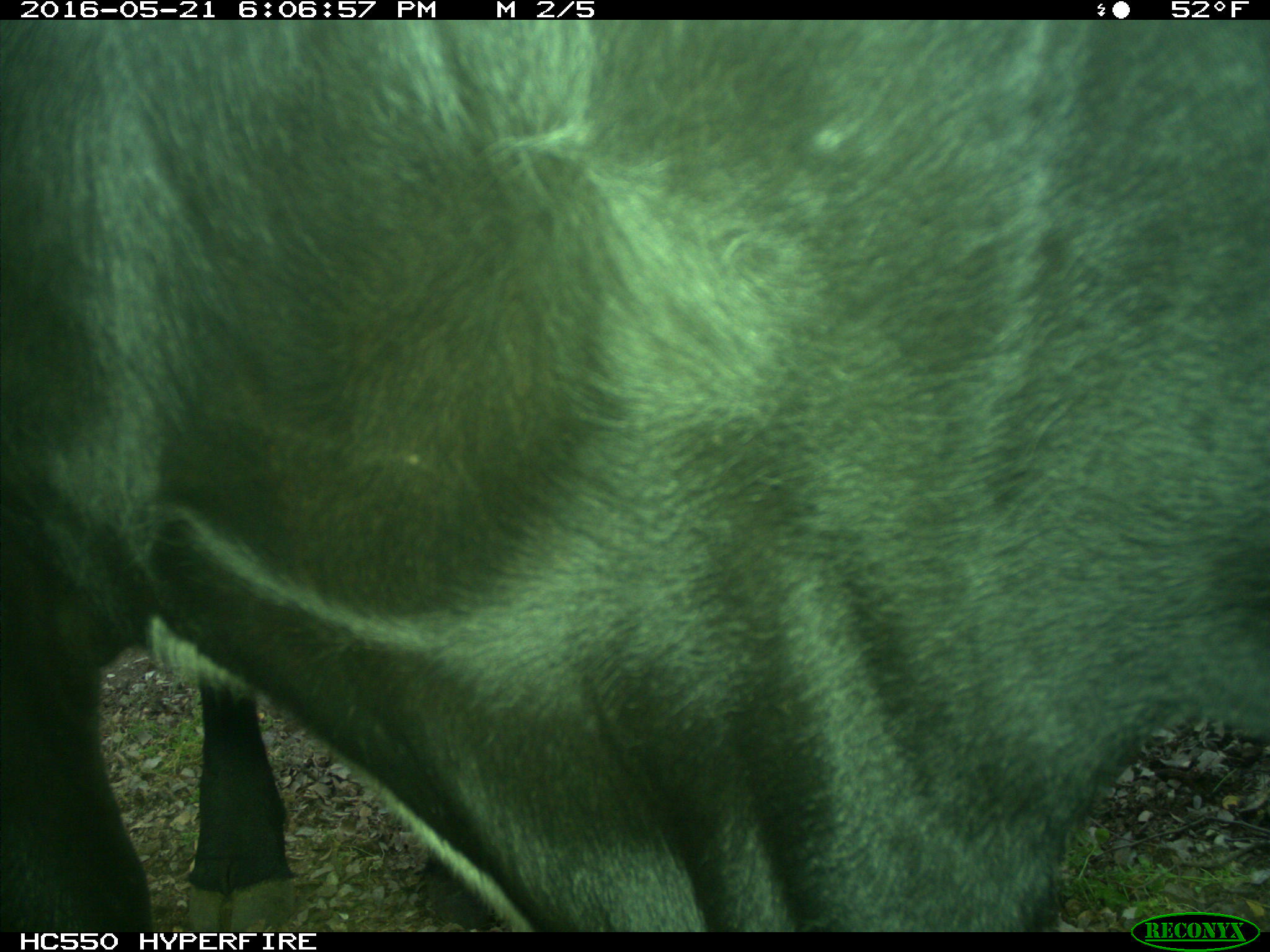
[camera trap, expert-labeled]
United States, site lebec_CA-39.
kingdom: Animalia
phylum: Chordata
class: Mammalia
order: Artiodactyla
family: Bovidae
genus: Bos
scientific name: Bos taurus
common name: domestic cow